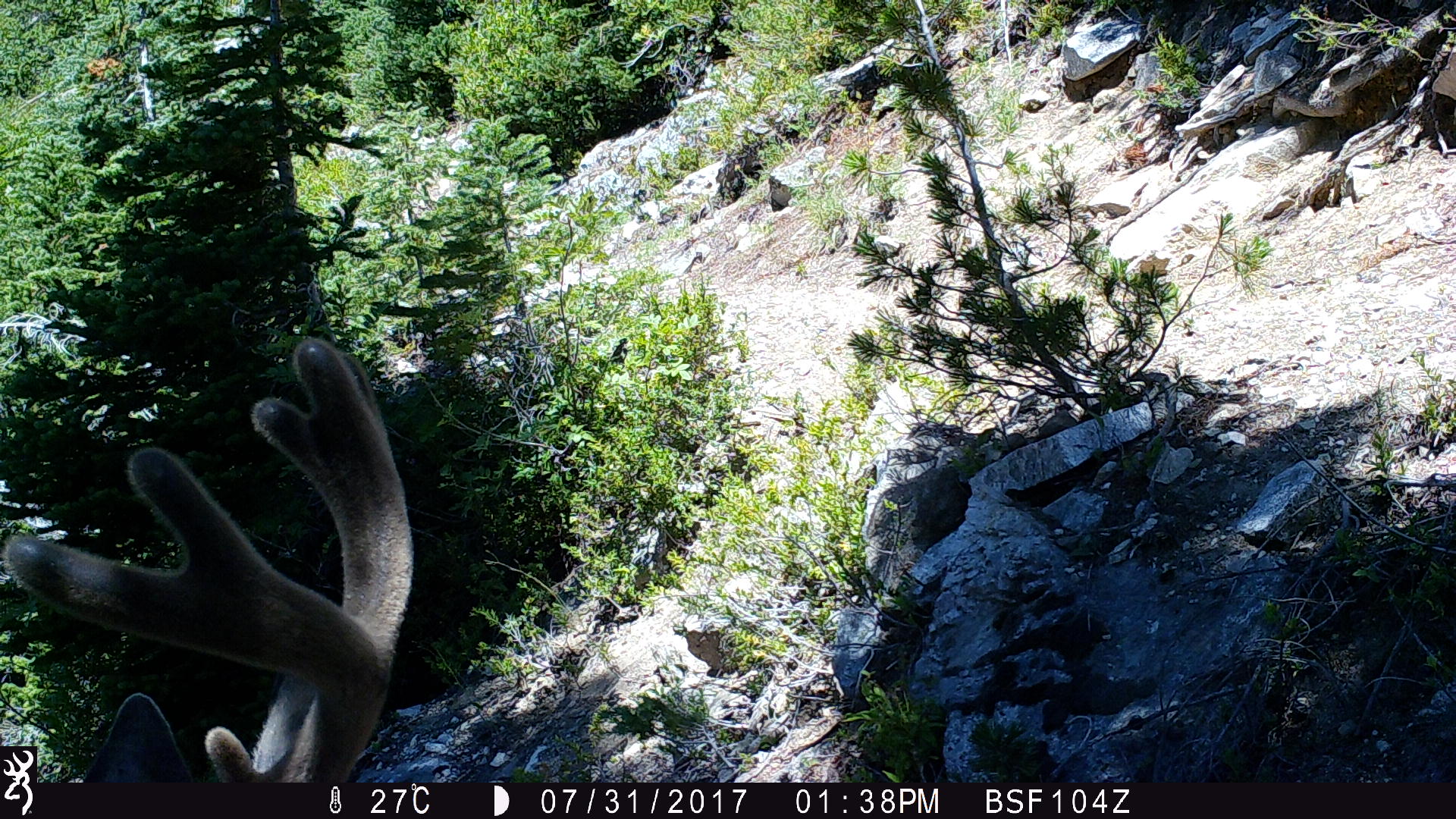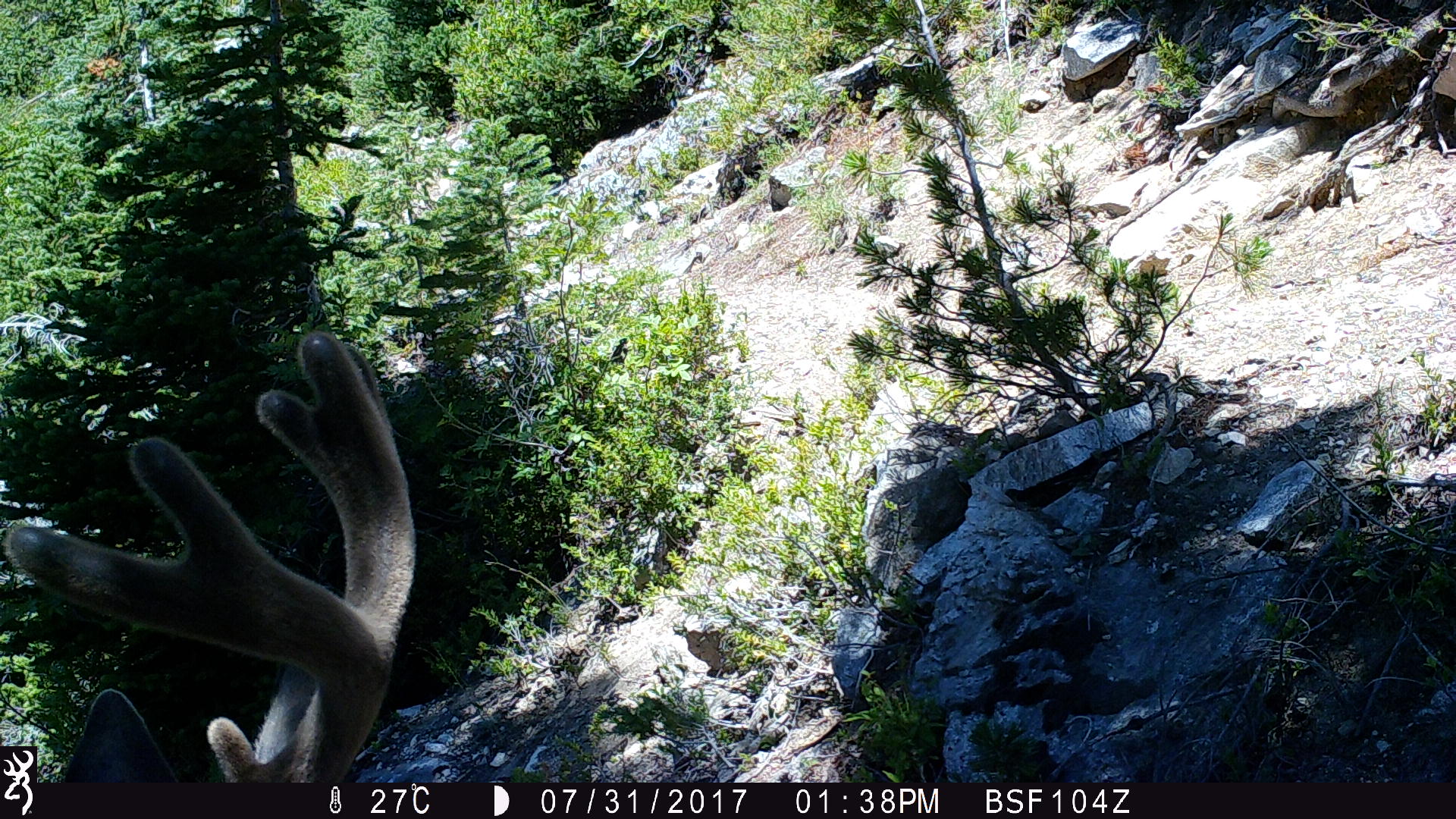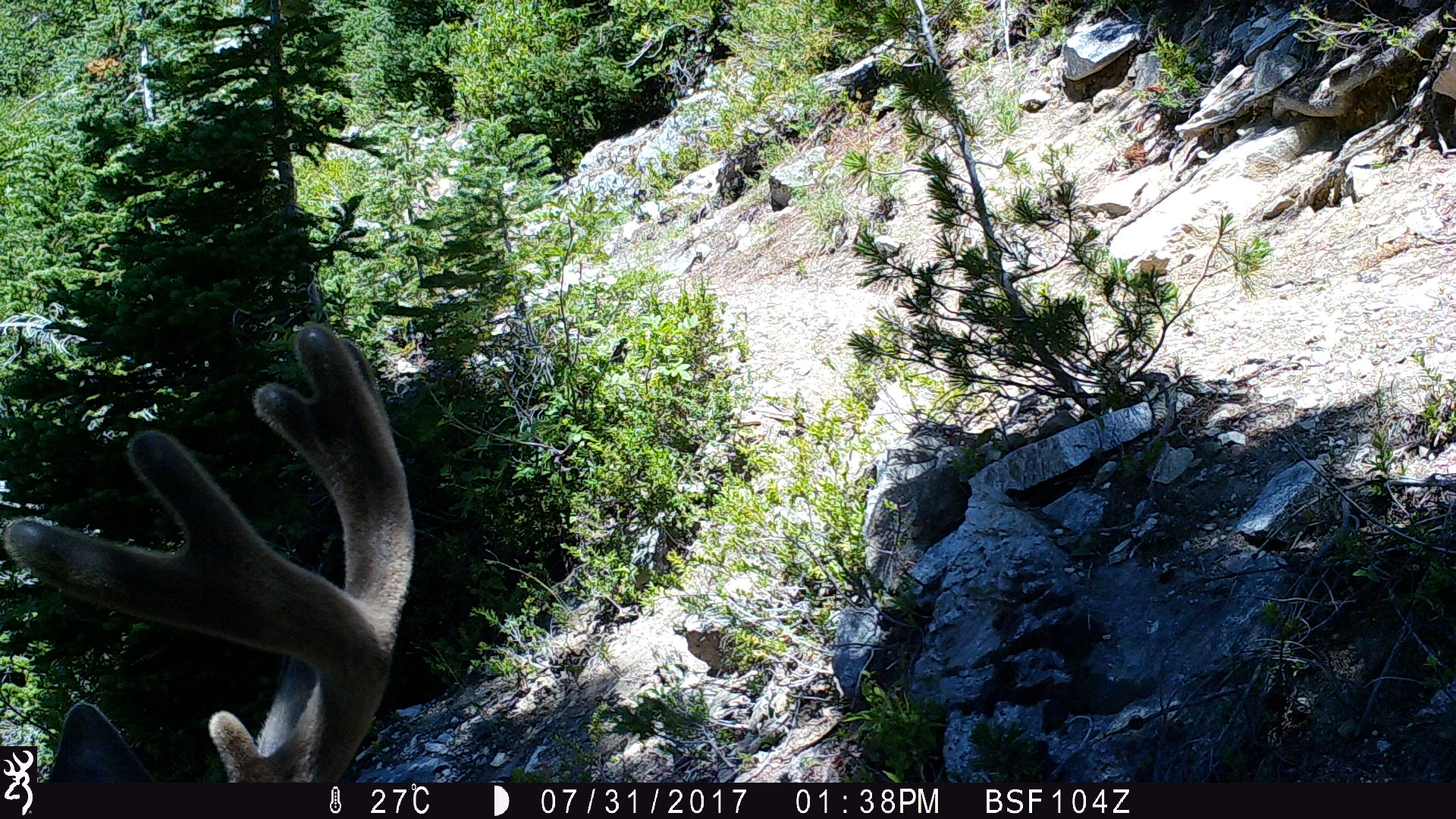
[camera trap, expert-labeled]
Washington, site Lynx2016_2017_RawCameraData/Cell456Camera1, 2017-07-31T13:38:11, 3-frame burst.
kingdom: Animalia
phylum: Chordata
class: Mammalia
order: Artiodactyla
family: Cervidae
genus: Odocoileus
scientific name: Odocoileus hemionus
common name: mule deer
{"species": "Odocoileus hemionus (mule deer)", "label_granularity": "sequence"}